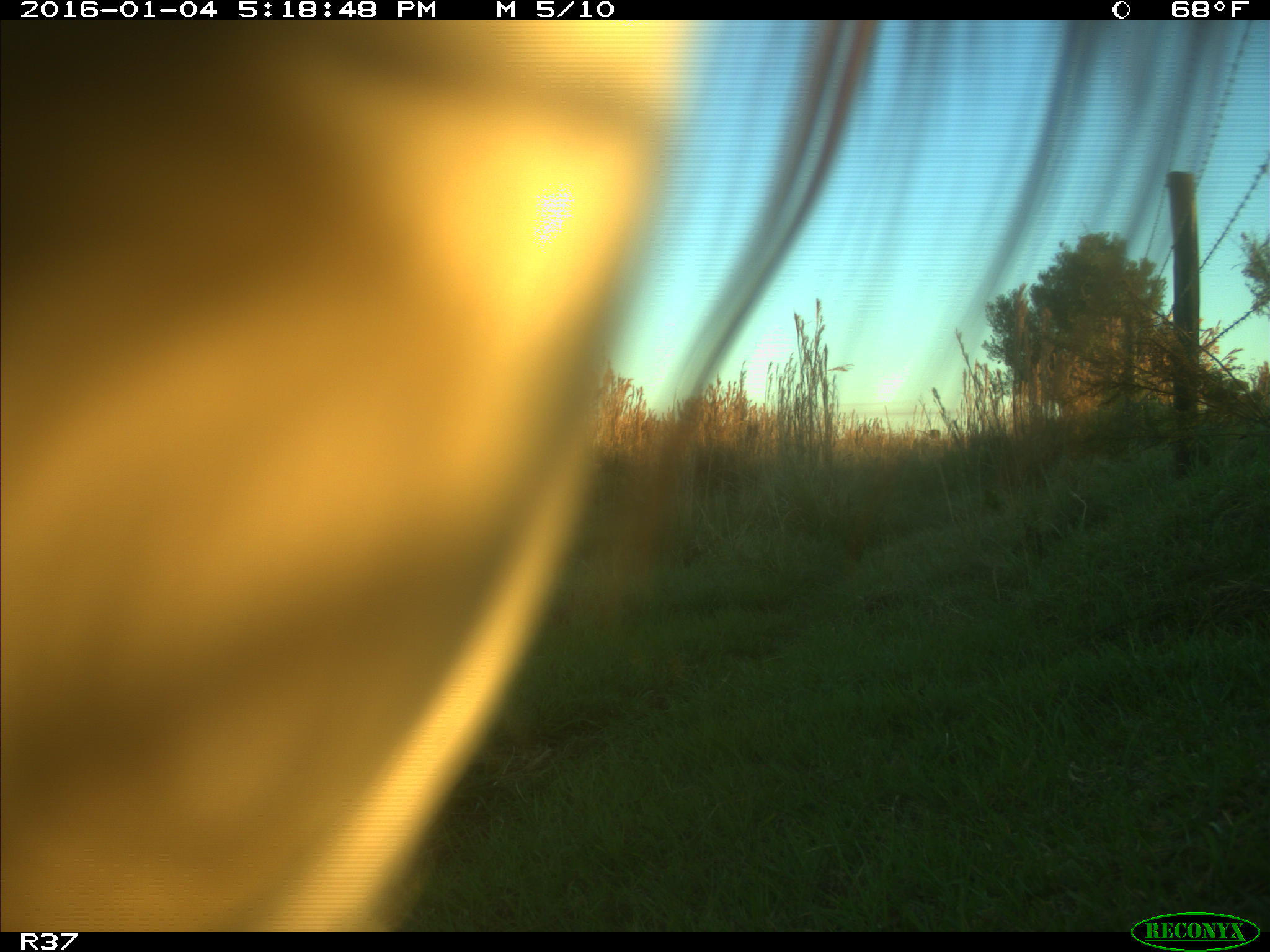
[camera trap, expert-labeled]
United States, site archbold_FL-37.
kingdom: Animalia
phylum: Chordata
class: Mammalia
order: Artiodactyla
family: Bovidae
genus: Bos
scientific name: Bos taurus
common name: domestic cow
Bos taurus (domestic cow).